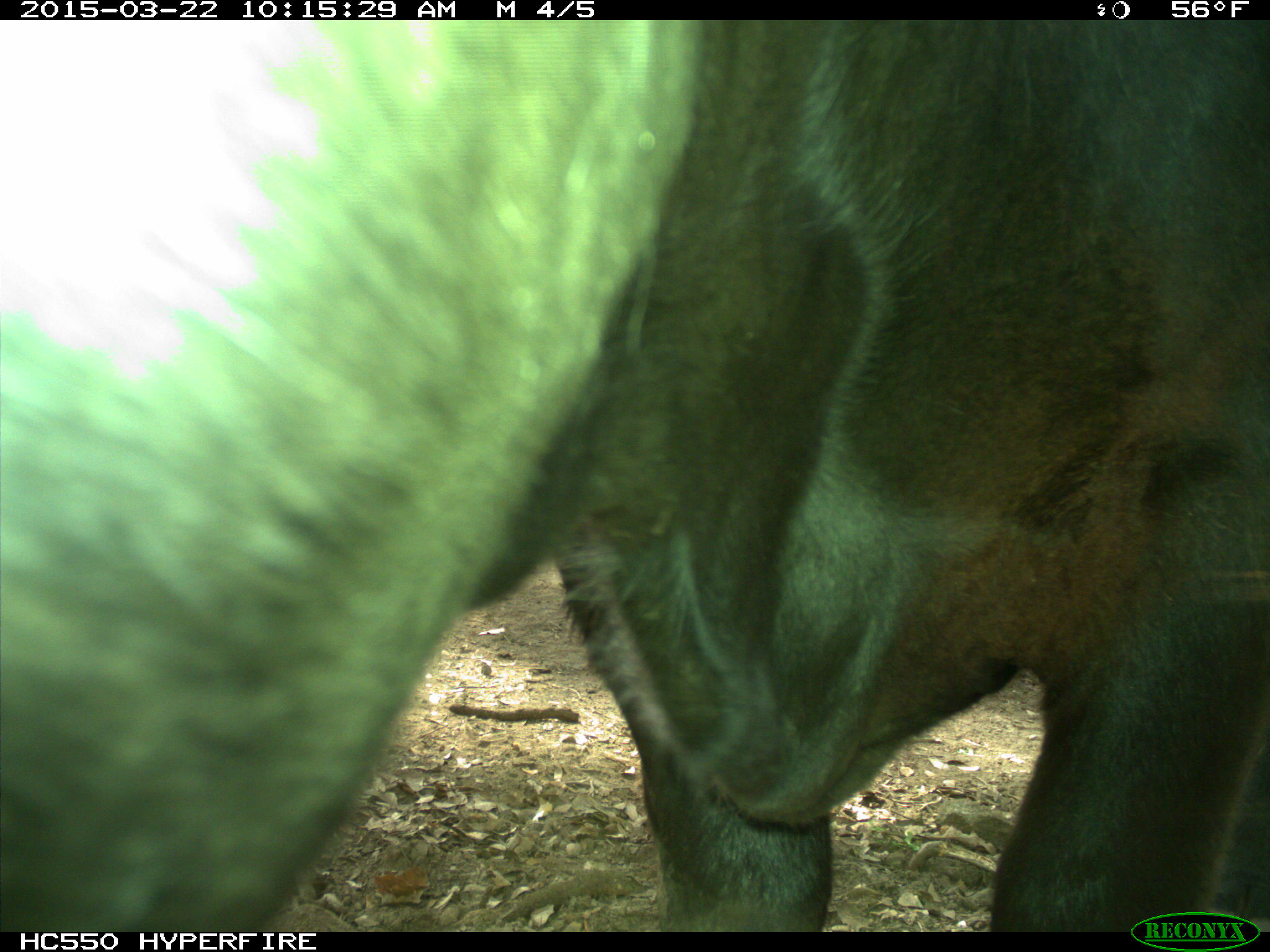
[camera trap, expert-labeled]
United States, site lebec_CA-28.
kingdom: Animalia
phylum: Chordata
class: Mammalia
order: Artiodactyla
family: Bovidae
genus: Bos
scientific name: Bos taurus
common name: domestic cow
Bos taurus (domestic cow).